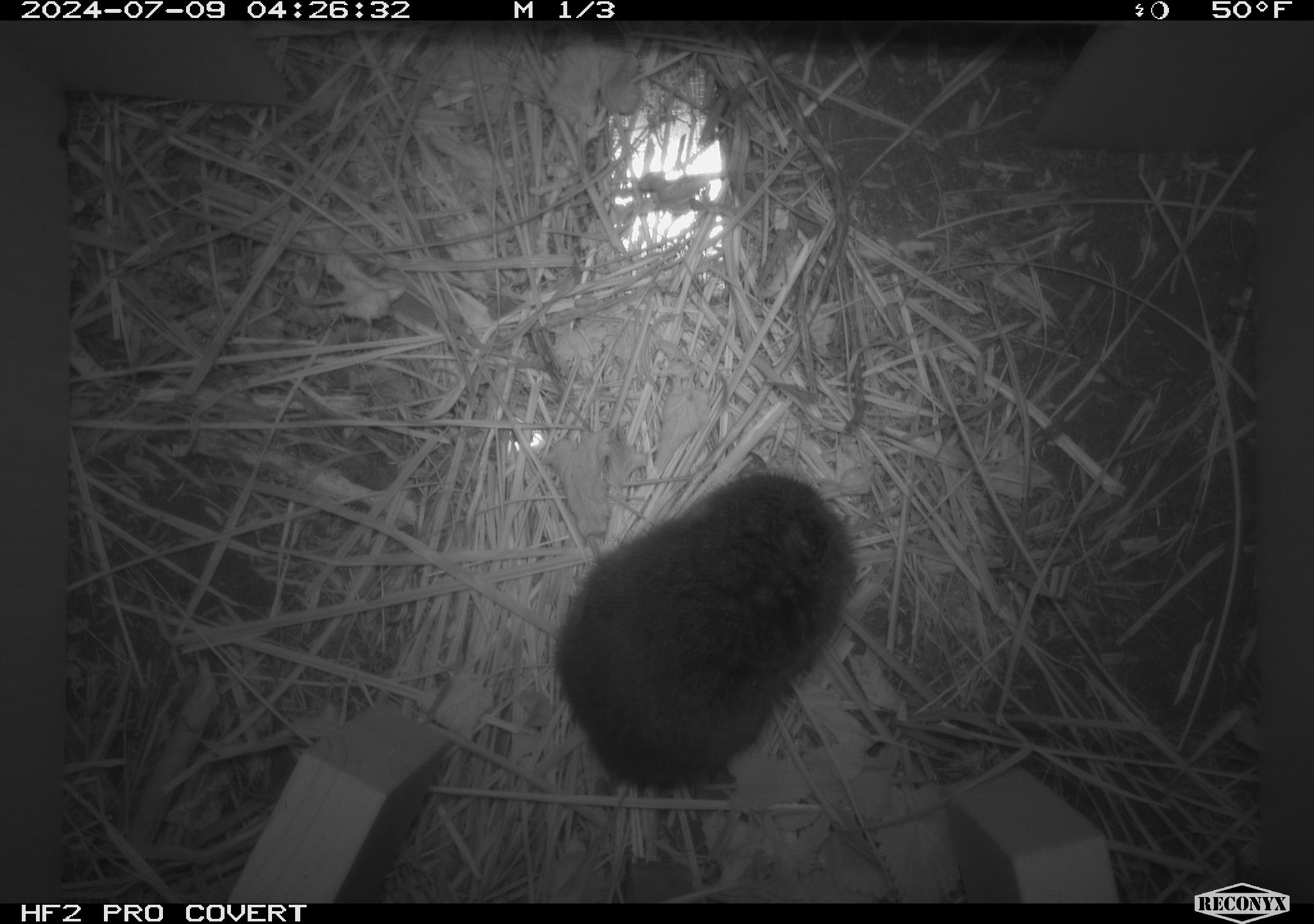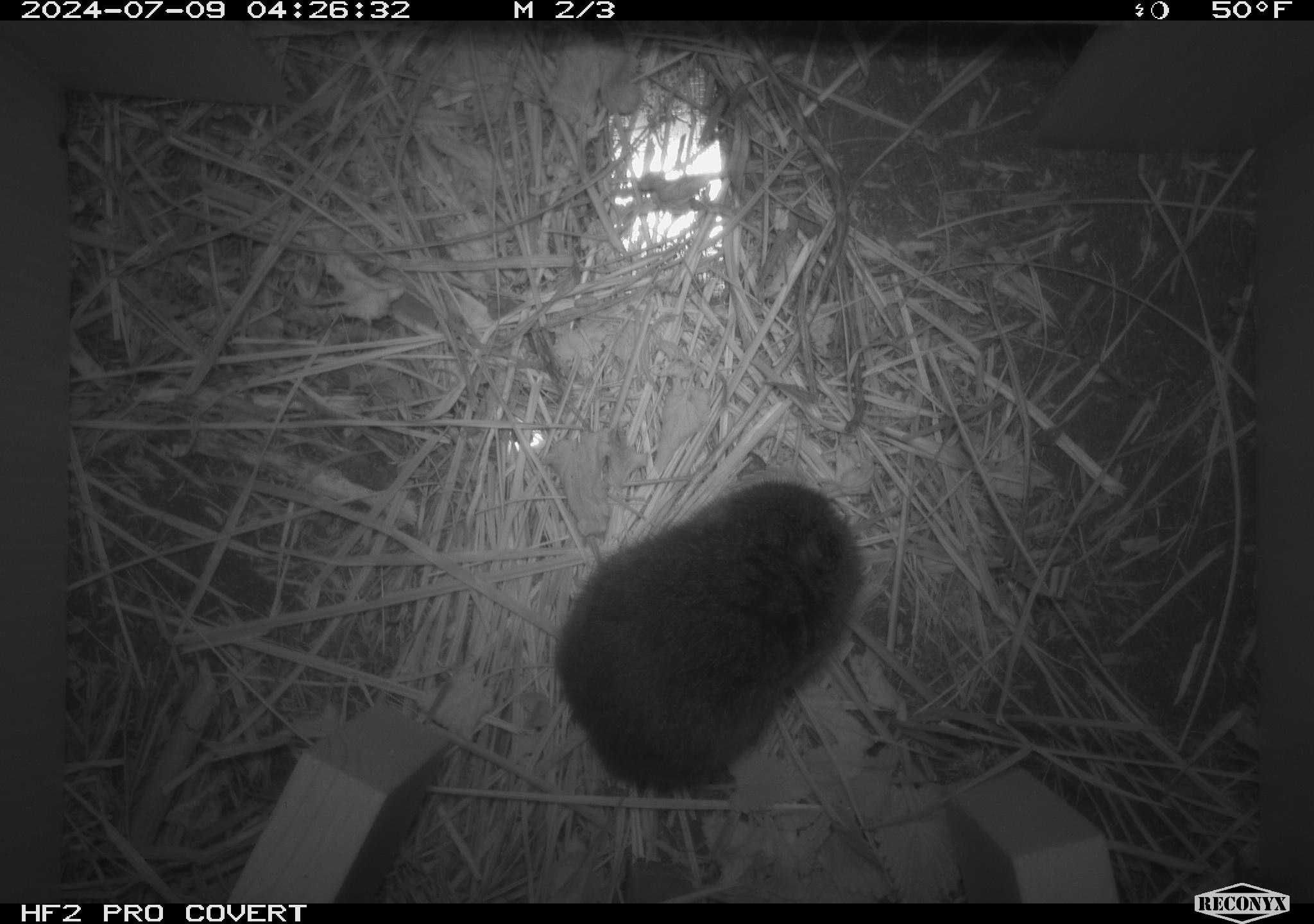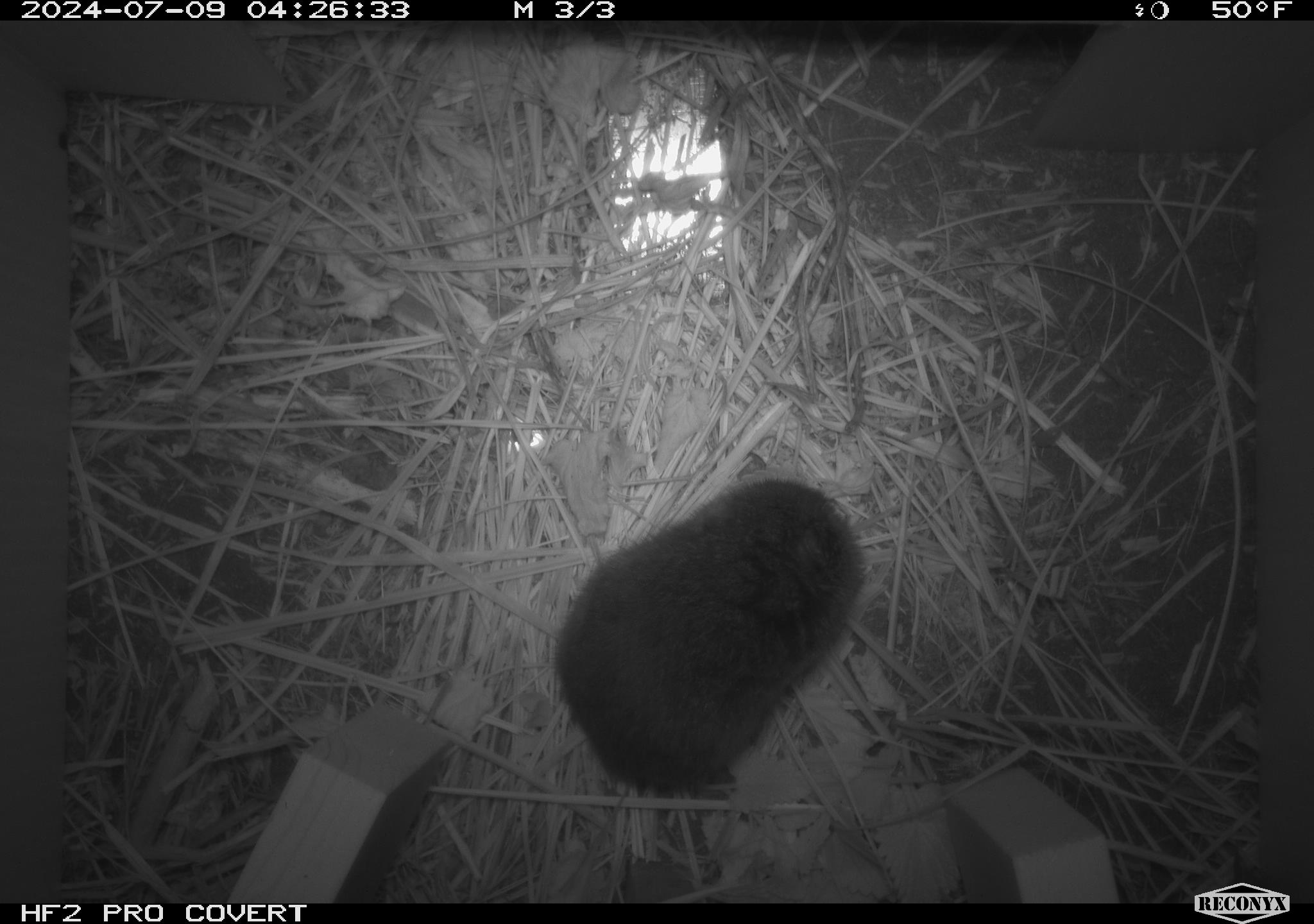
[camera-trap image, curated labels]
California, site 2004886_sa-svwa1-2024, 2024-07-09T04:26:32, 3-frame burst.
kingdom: Animalia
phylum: Chordata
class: Mammalia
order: Rodentia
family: Cricetidae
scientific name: Arvicolinae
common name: voles, lemmings, and muskrats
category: arvicolinae subfamily